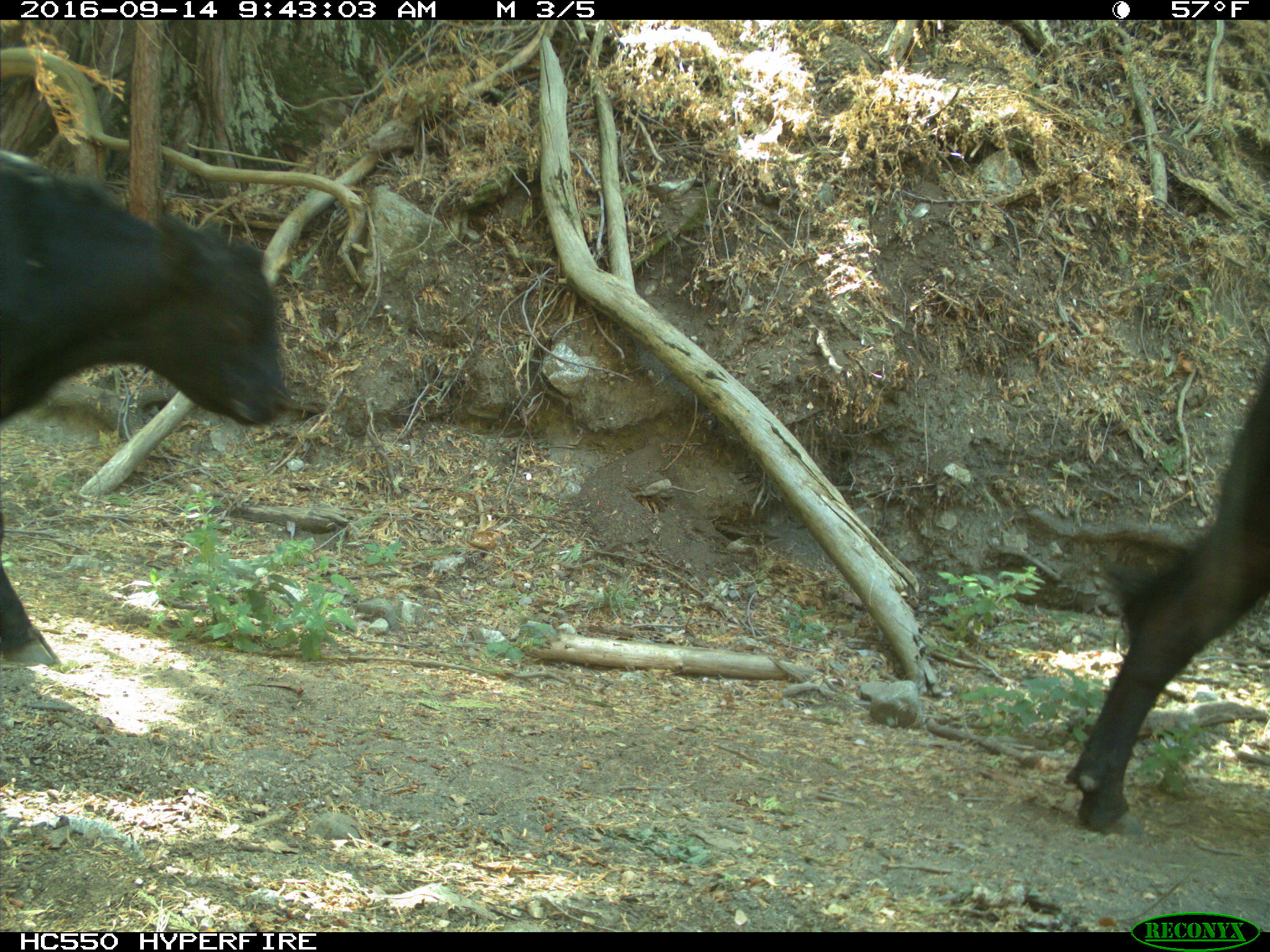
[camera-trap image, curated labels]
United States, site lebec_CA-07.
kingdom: Animalia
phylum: Chordata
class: Mammalia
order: Artiodactyla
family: Bovidae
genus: Bos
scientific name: Bos taurus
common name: domestic cow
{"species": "Bos taurus (domestic cow)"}